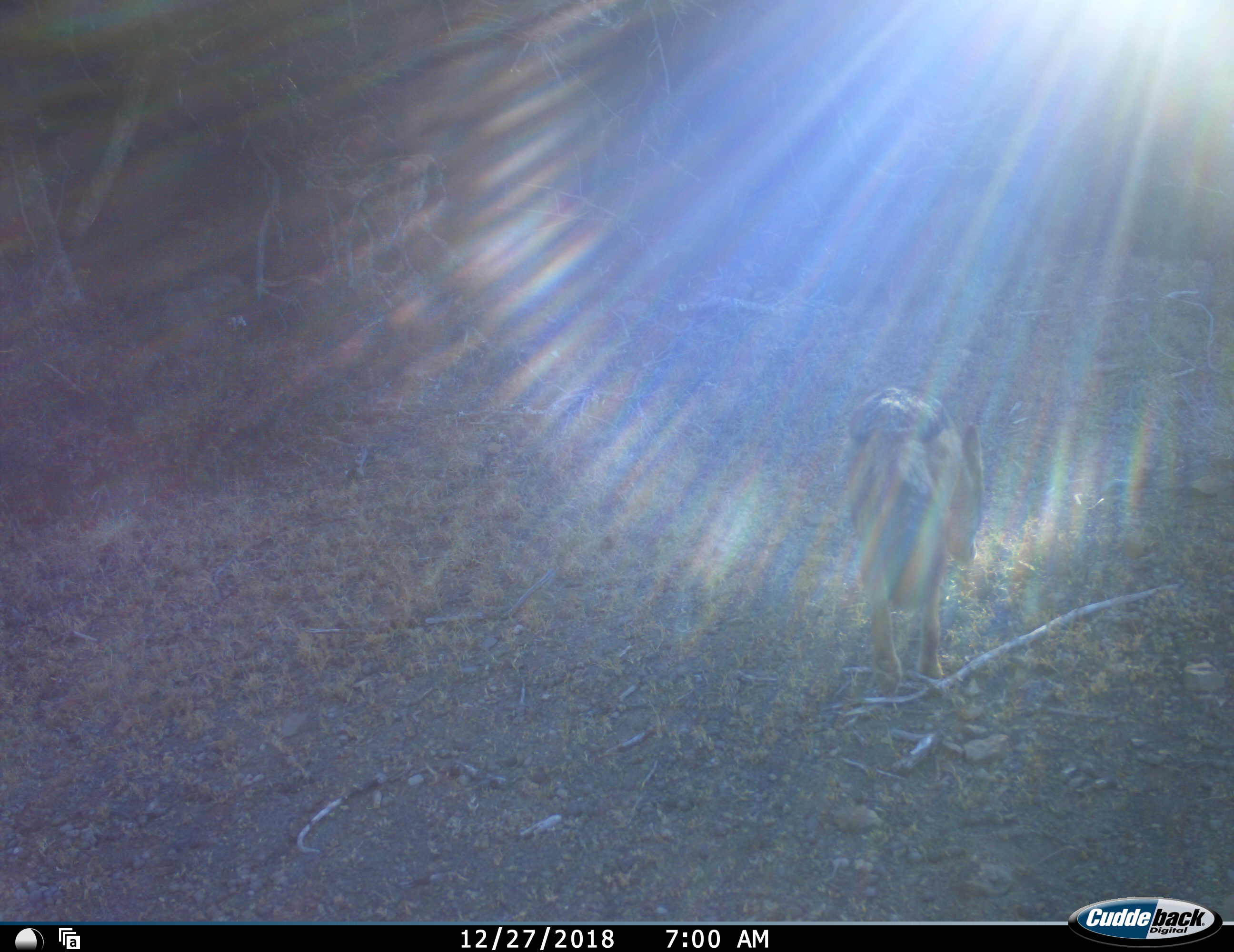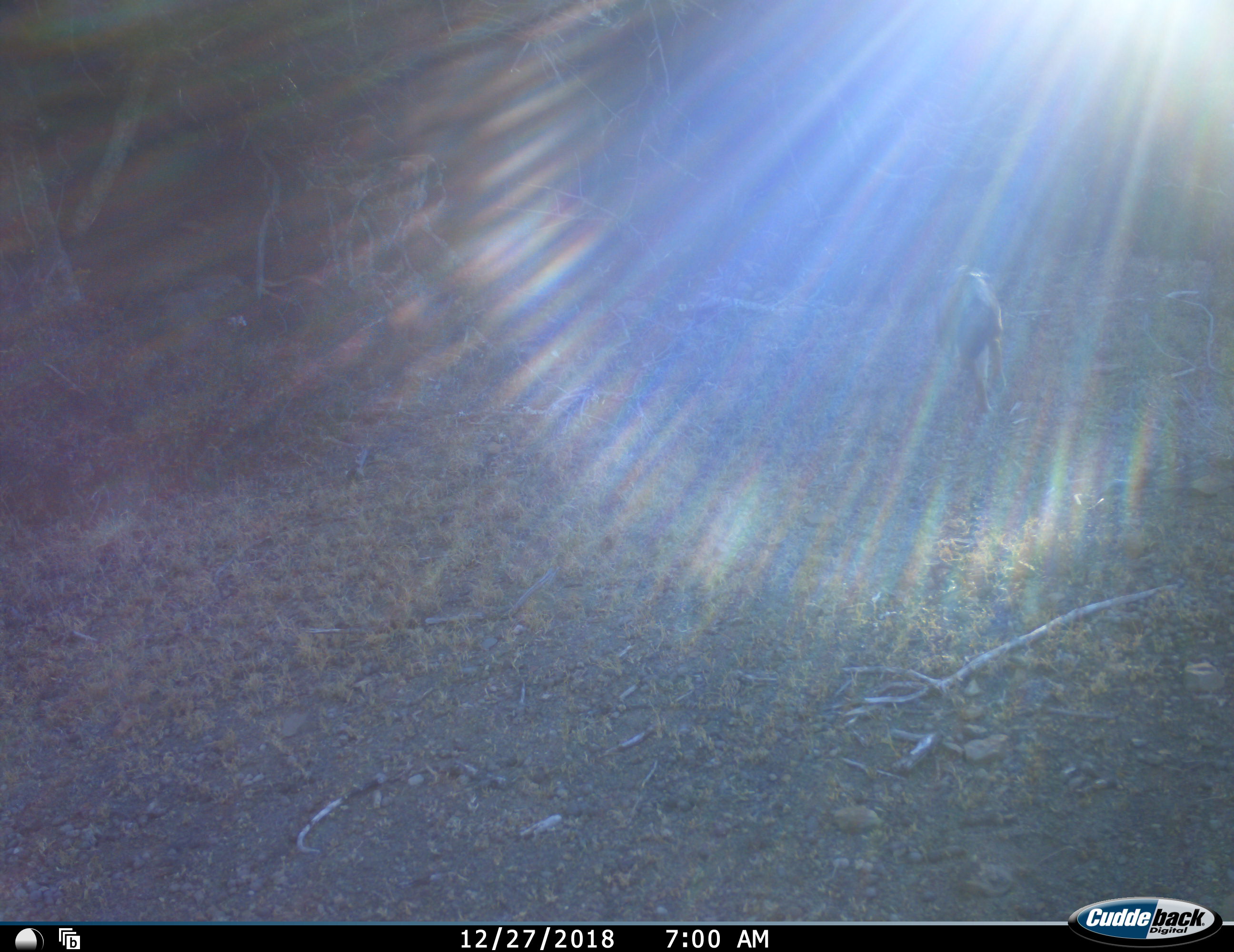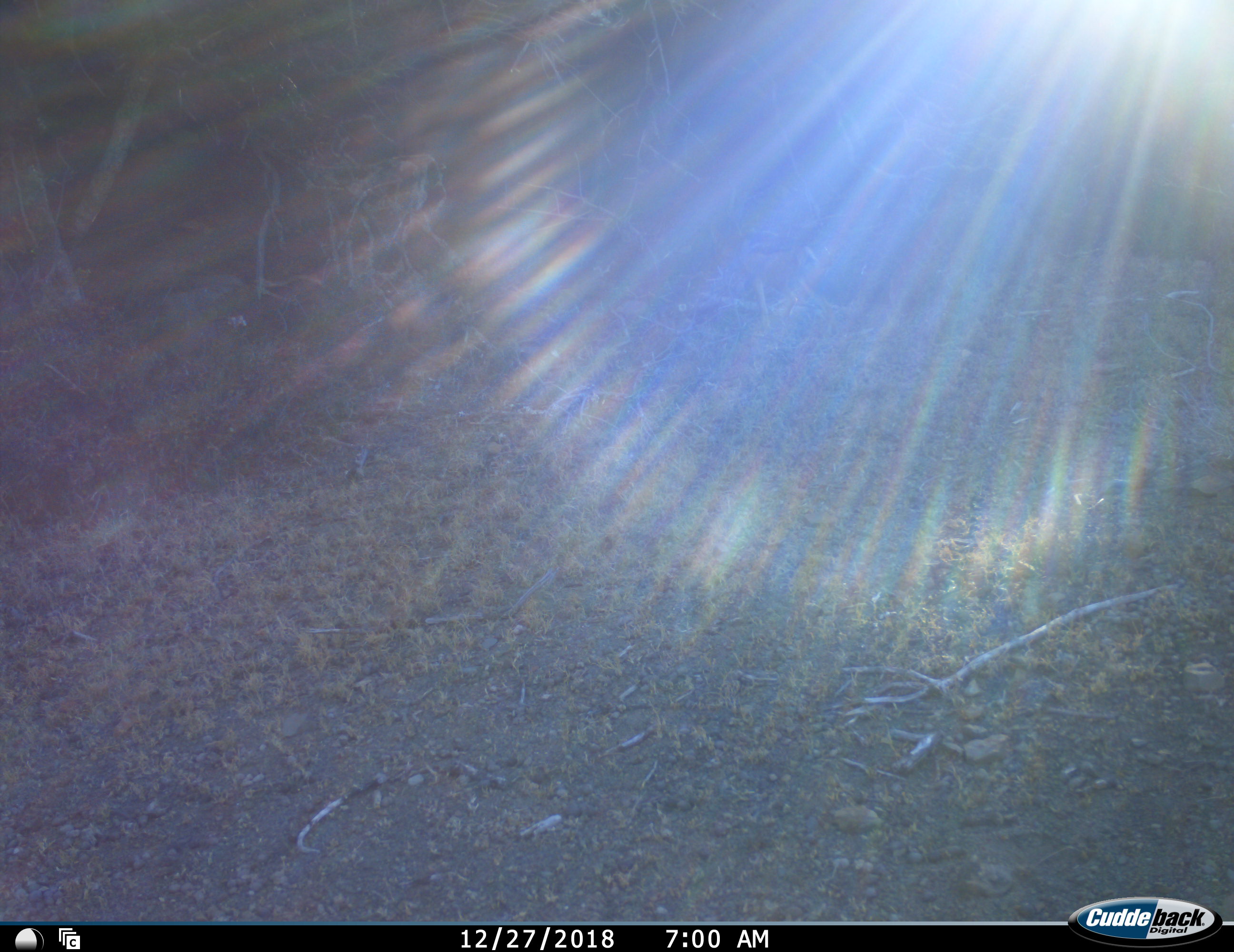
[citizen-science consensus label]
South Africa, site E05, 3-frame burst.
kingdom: Animalia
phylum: Chordata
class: Mammalia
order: Carnivora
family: Canidae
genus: Lupulella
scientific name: Lupulella mesomelas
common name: black-backed jackal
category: jackalblackbacked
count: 1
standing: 0%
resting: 0%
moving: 100%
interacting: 0%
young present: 0%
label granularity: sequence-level